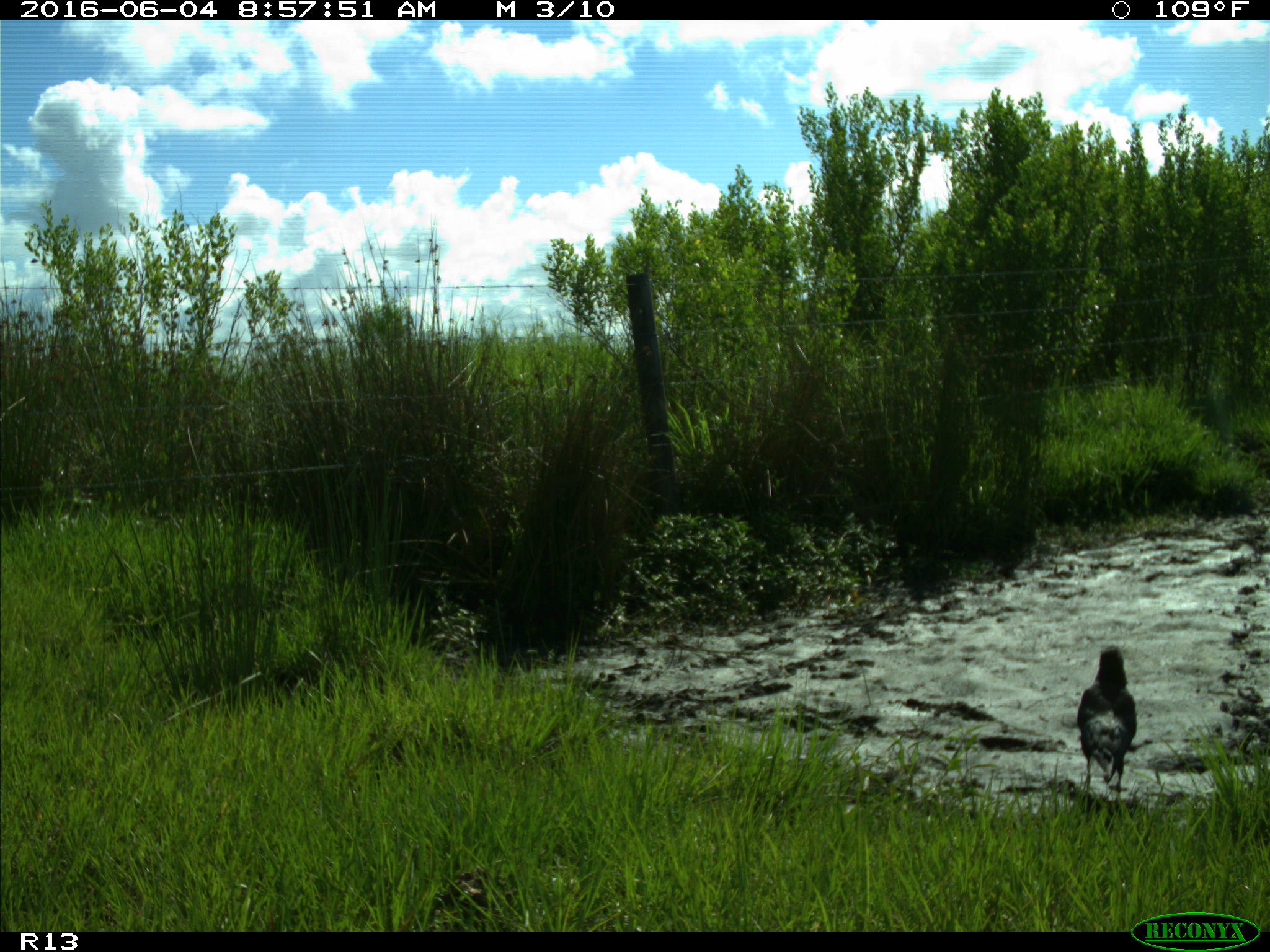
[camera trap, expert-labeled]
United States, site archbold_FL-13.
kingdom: Animalia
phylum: Chordata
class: Aves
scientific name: Aves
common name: birds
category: unidentified bird